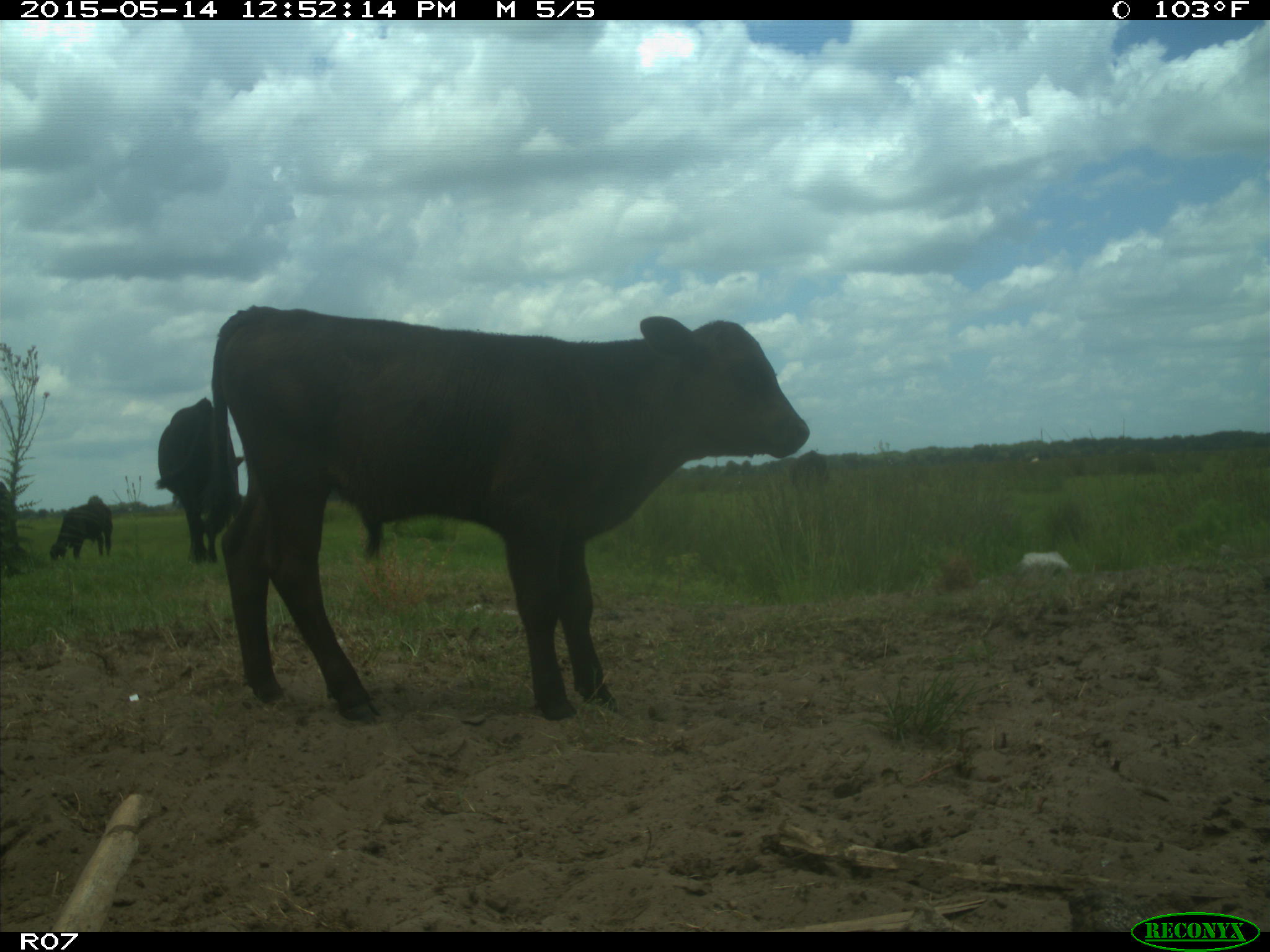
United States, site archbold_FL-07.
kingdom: Animalia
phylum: Chordata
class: Mammalia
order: Artiodactyla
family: Bovidae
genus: Bos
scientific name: Bos taurus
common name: domestic cow